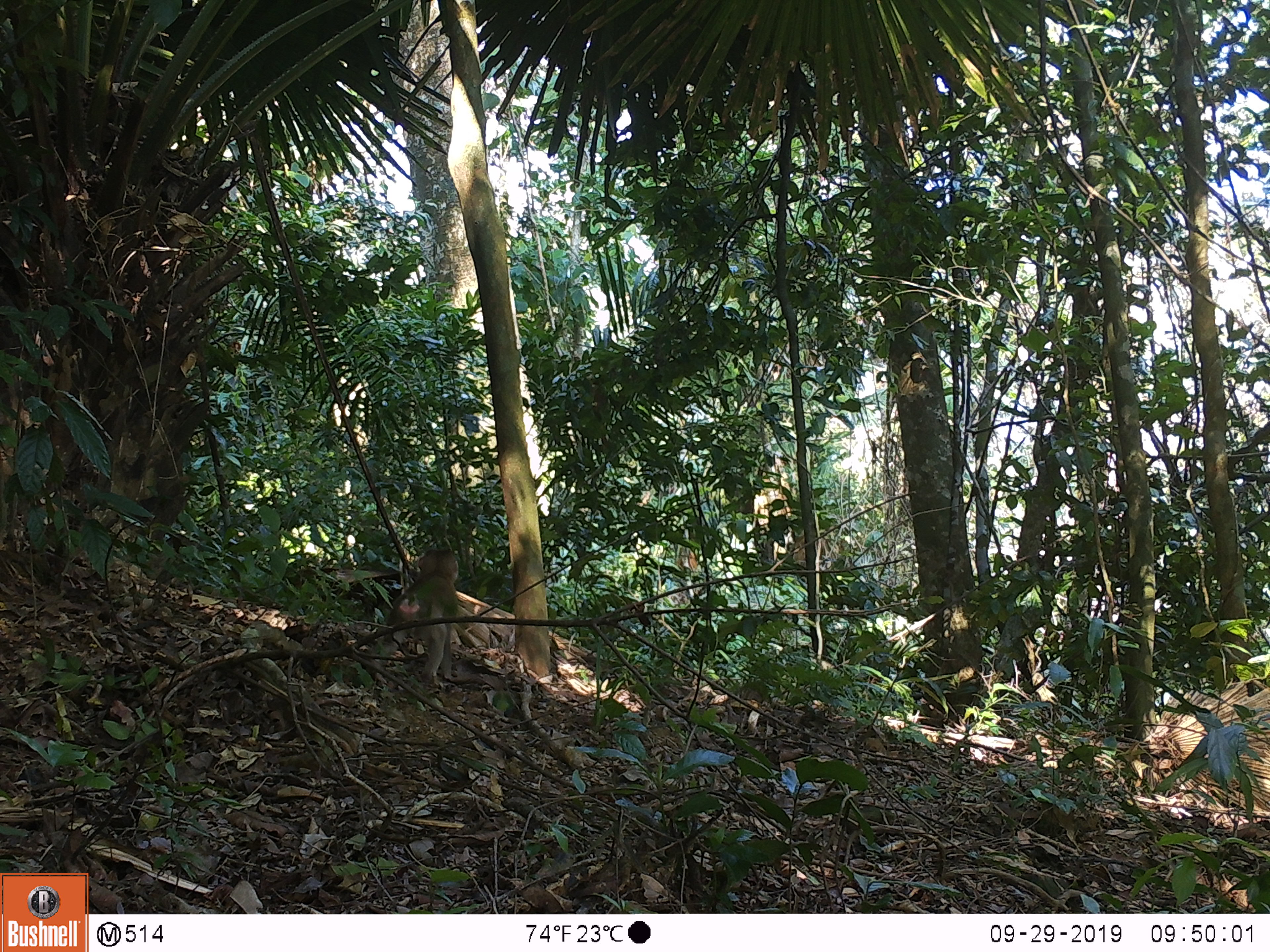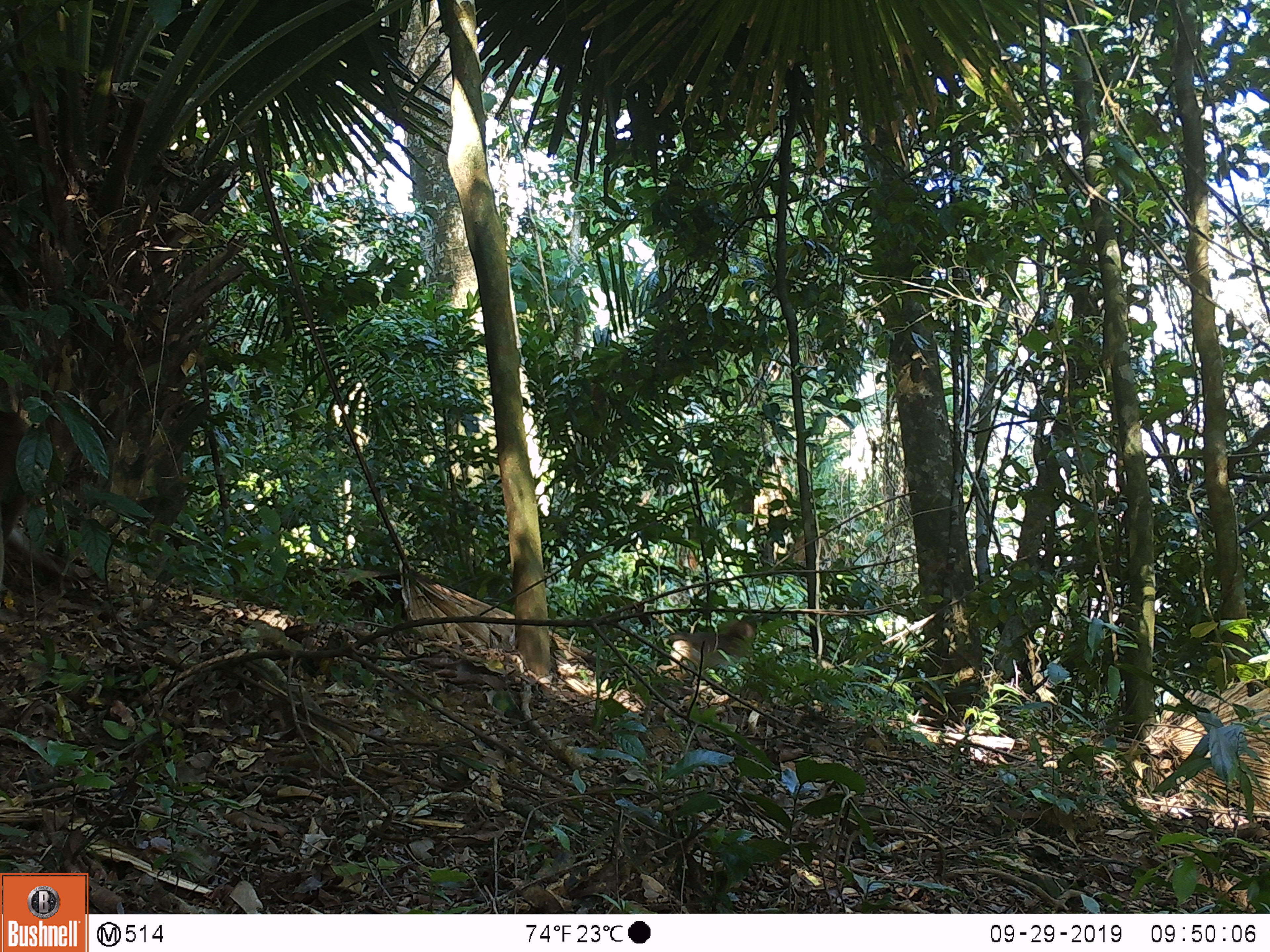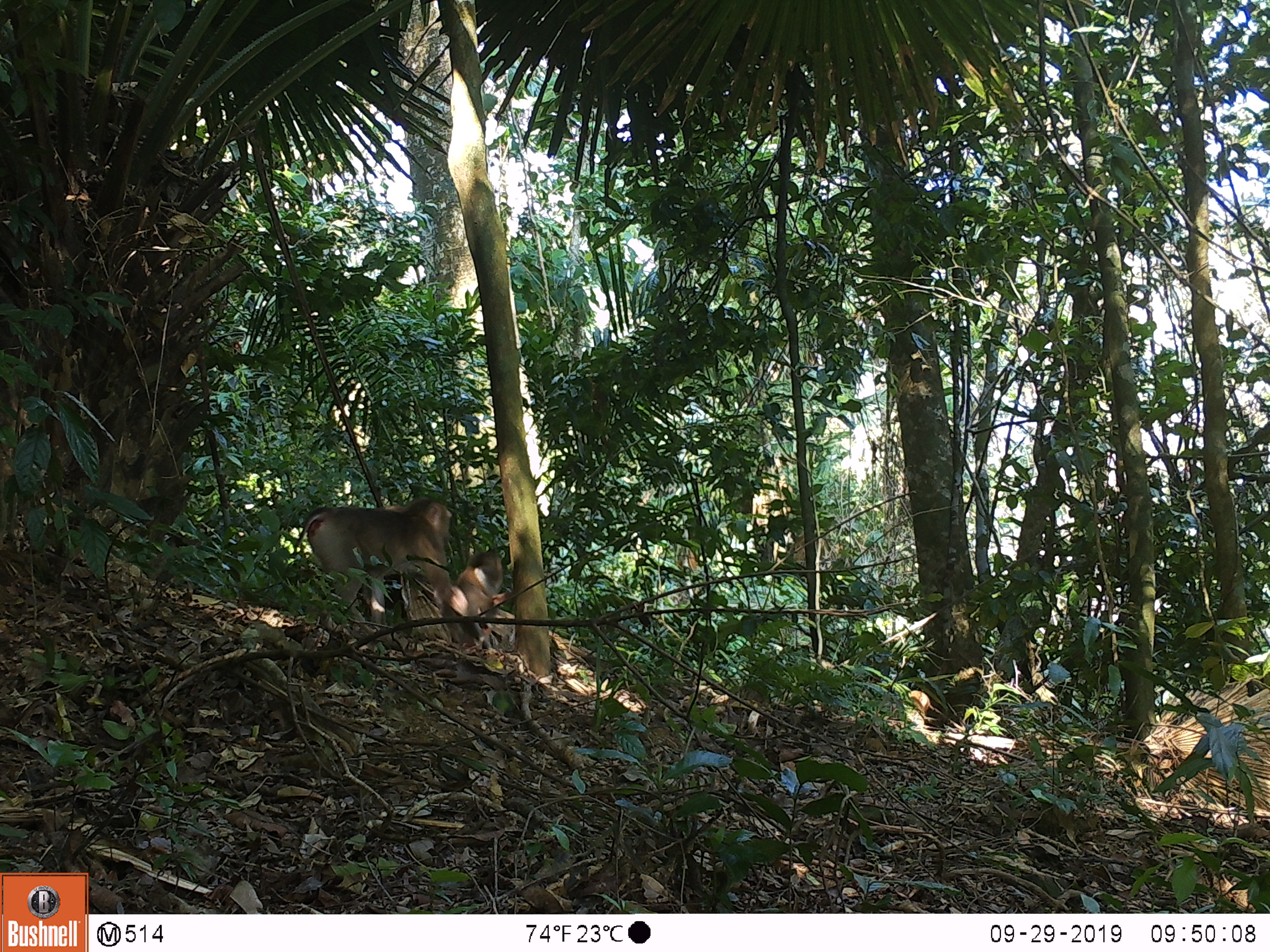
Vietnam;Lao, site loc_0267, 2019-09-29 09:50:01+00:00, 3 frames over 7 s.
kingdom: Animalia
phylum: Chordata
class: Mammalia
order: Primates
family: Cercopithecidae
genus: Macaca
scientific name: Macaca nemestrina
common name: pig-tailed macaque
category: pig tailed macaque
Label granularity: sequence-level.